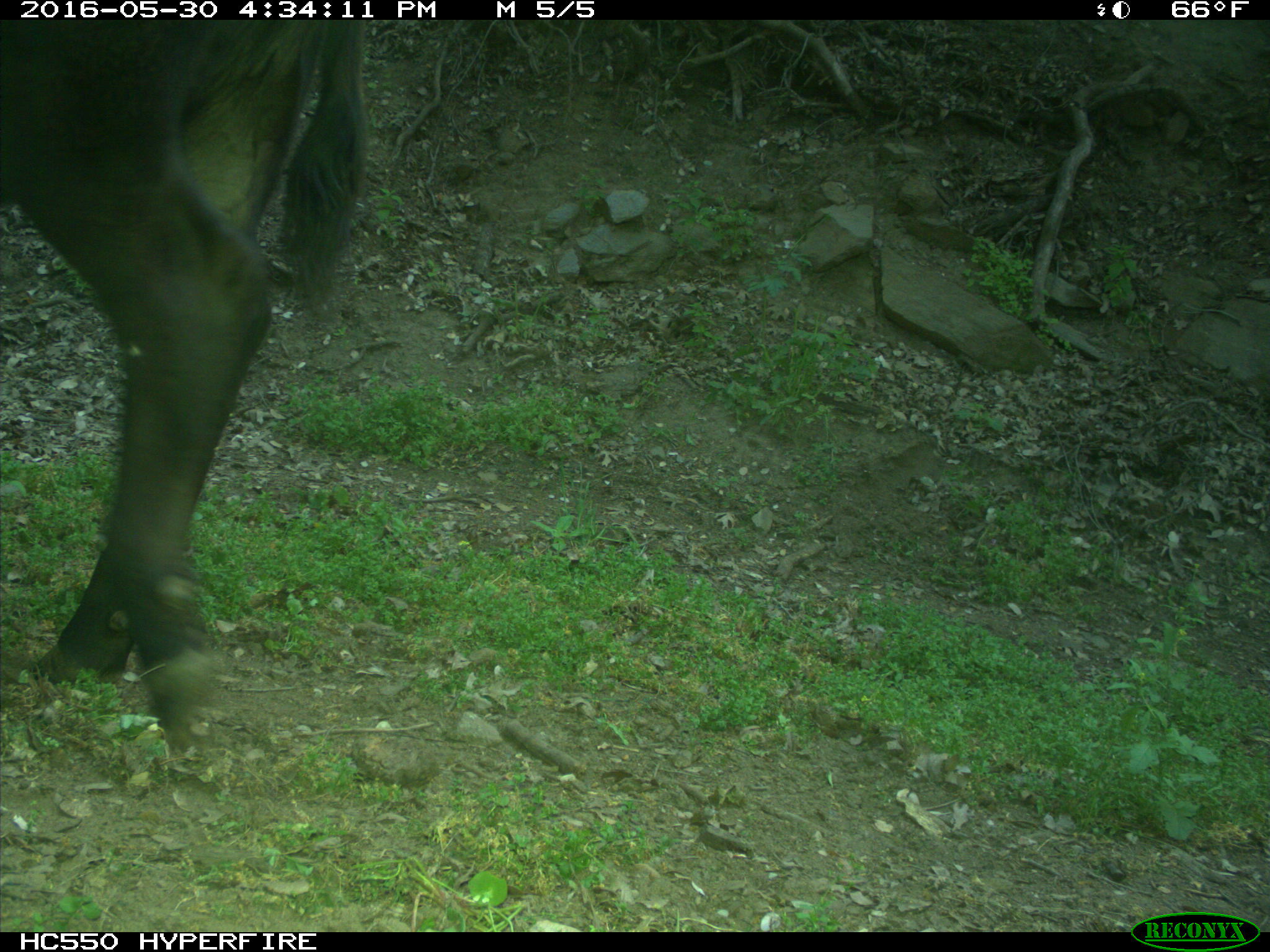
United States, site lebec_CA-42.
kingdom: Animalia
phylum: Chordata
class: Mammalia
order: Artiodactyla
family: Bovidae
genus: Bos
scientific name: Bos taurus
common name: domestic cow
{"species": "Bos taurus (domestic cow)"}